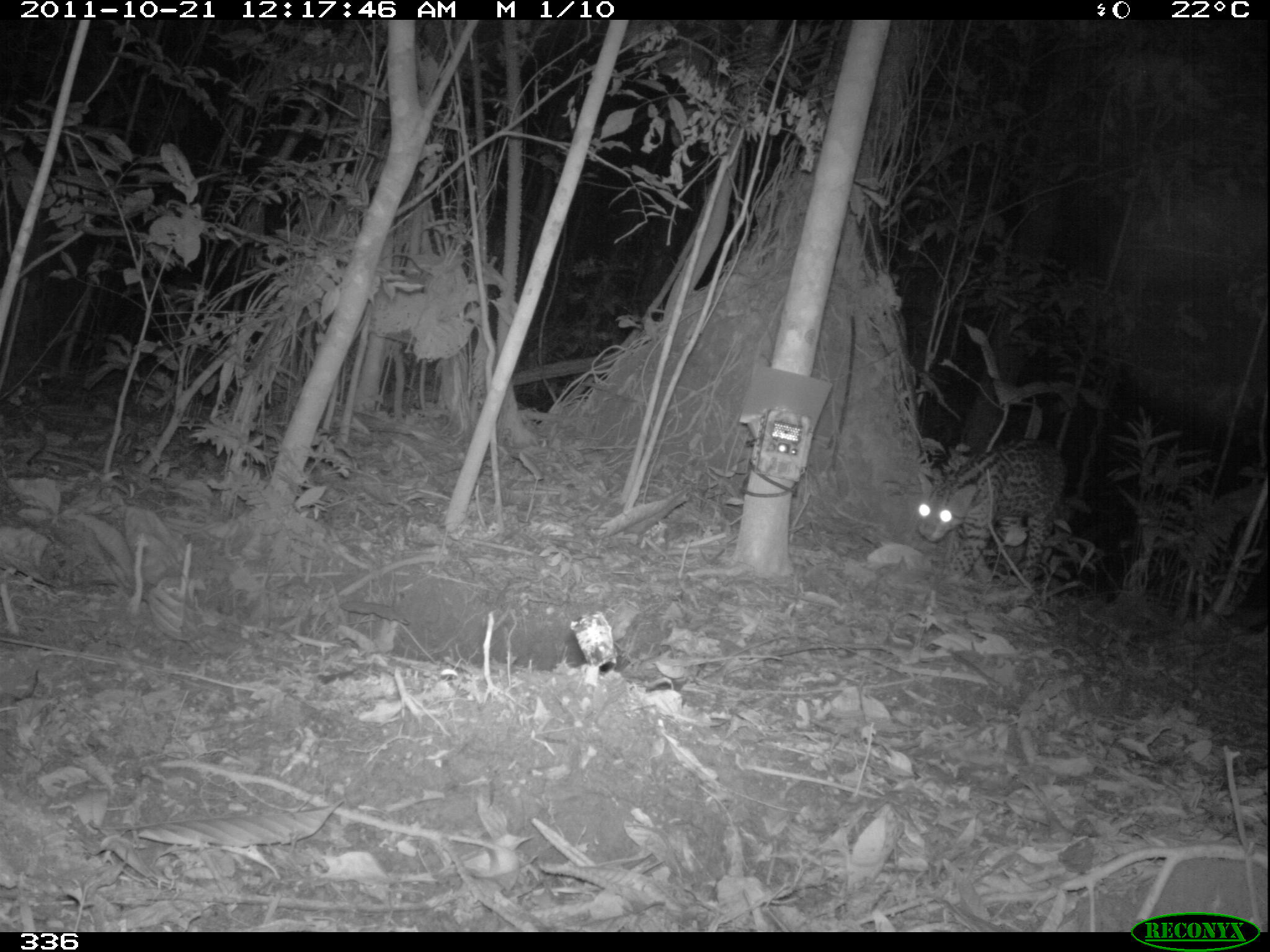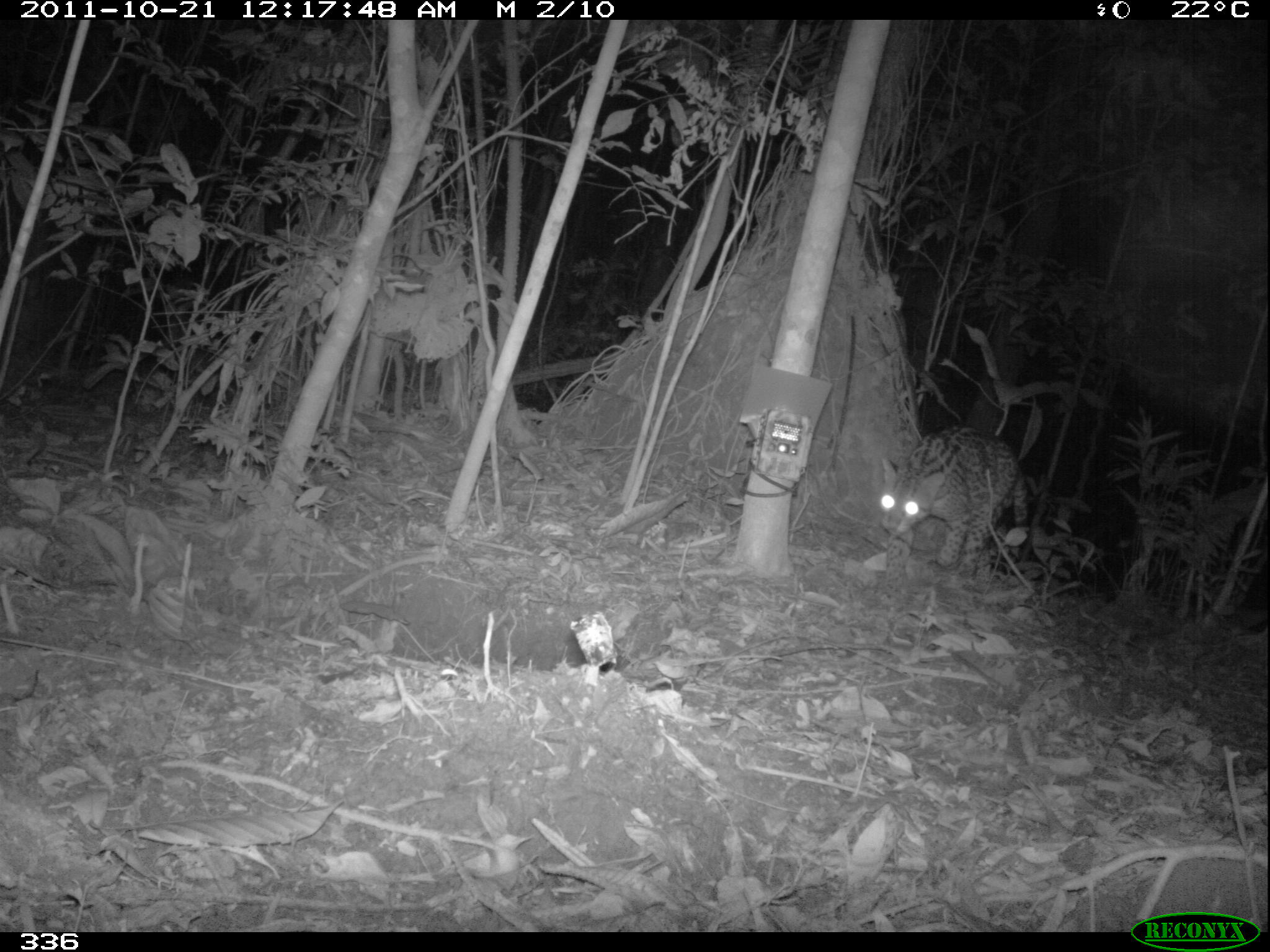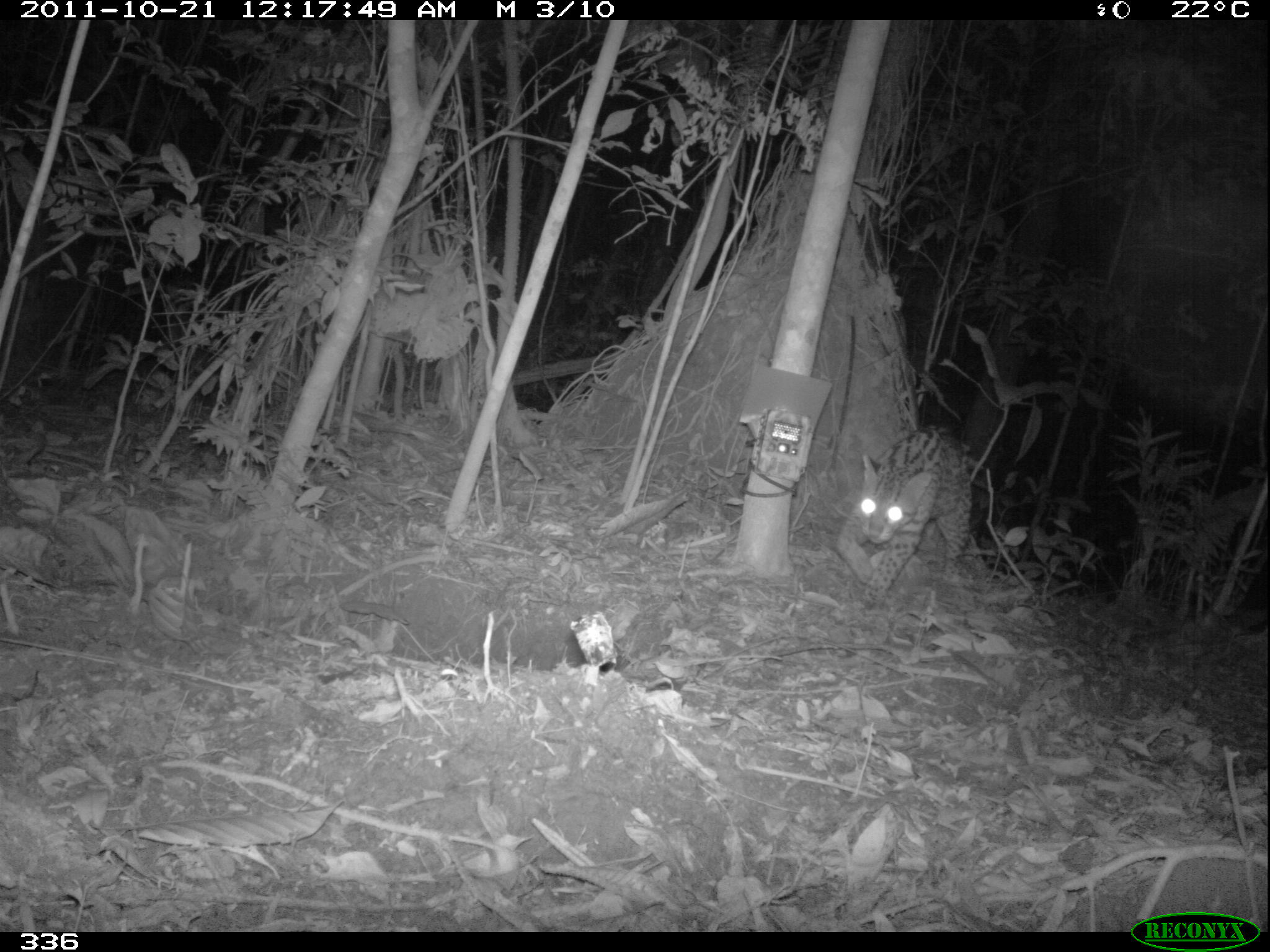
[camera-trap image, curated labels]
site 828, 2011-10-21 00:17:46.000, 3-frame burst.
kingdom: Animalia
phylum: Chordata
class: Mammalia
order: Carnivora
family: Felidae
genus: Leopardus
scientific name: Leopardus pardalis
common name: ocelot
Leopardus pardalis (ocelot).